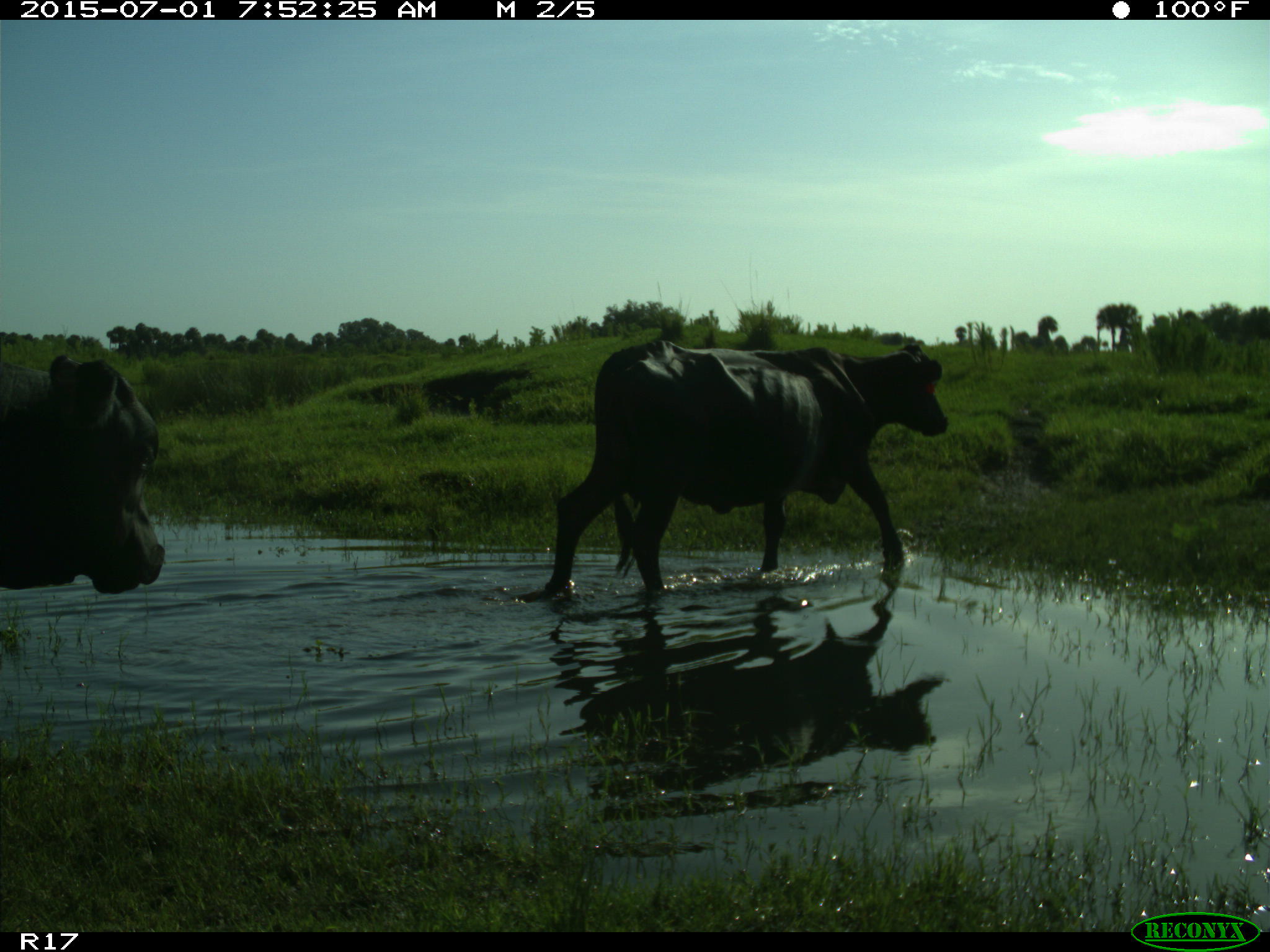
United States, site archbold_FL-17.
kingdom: Animalia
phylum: Chordata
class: Mammalia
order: Artiodactyla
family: Bovidae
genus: Bos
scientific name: Bos taurus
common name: domestic cow